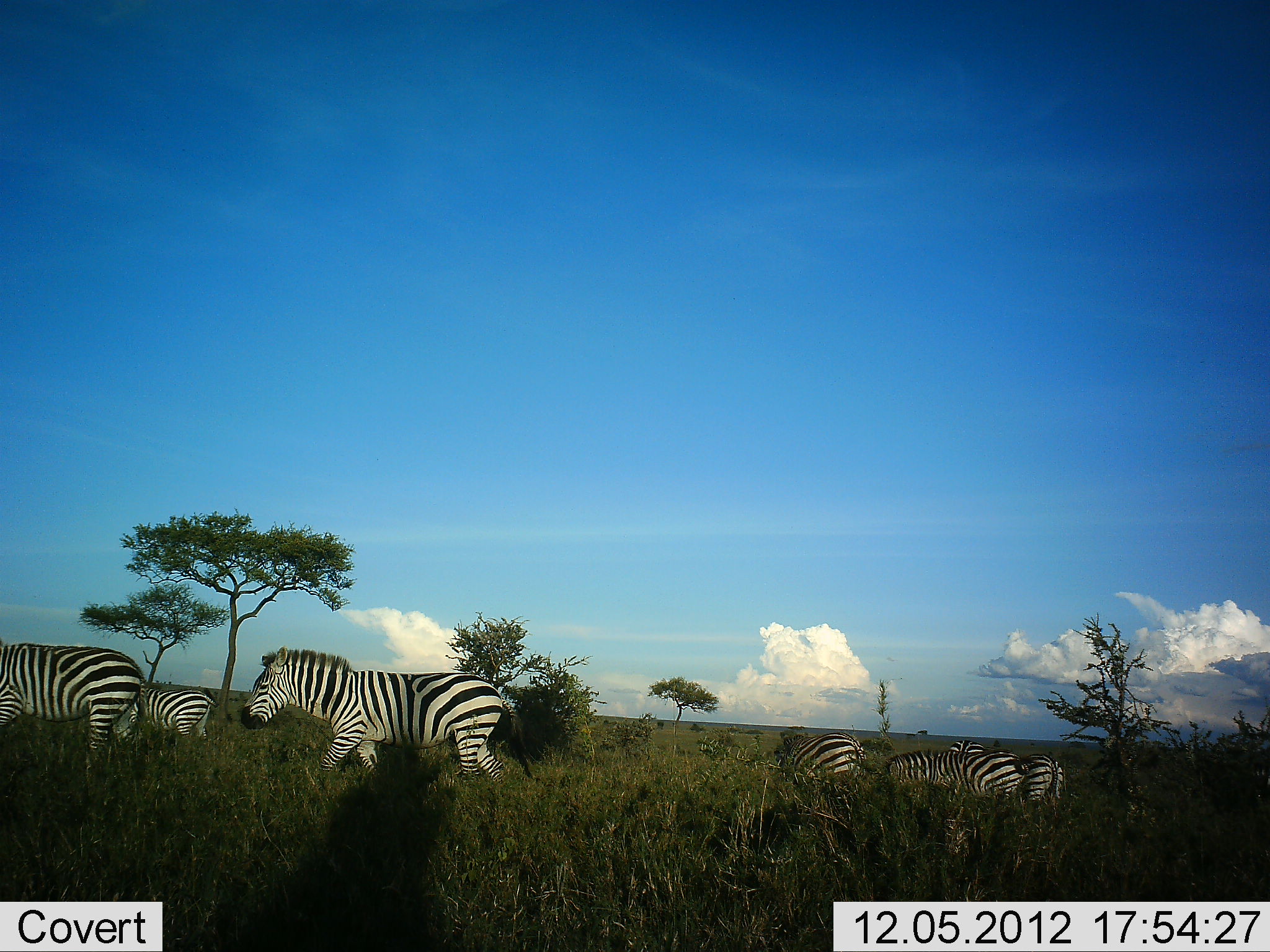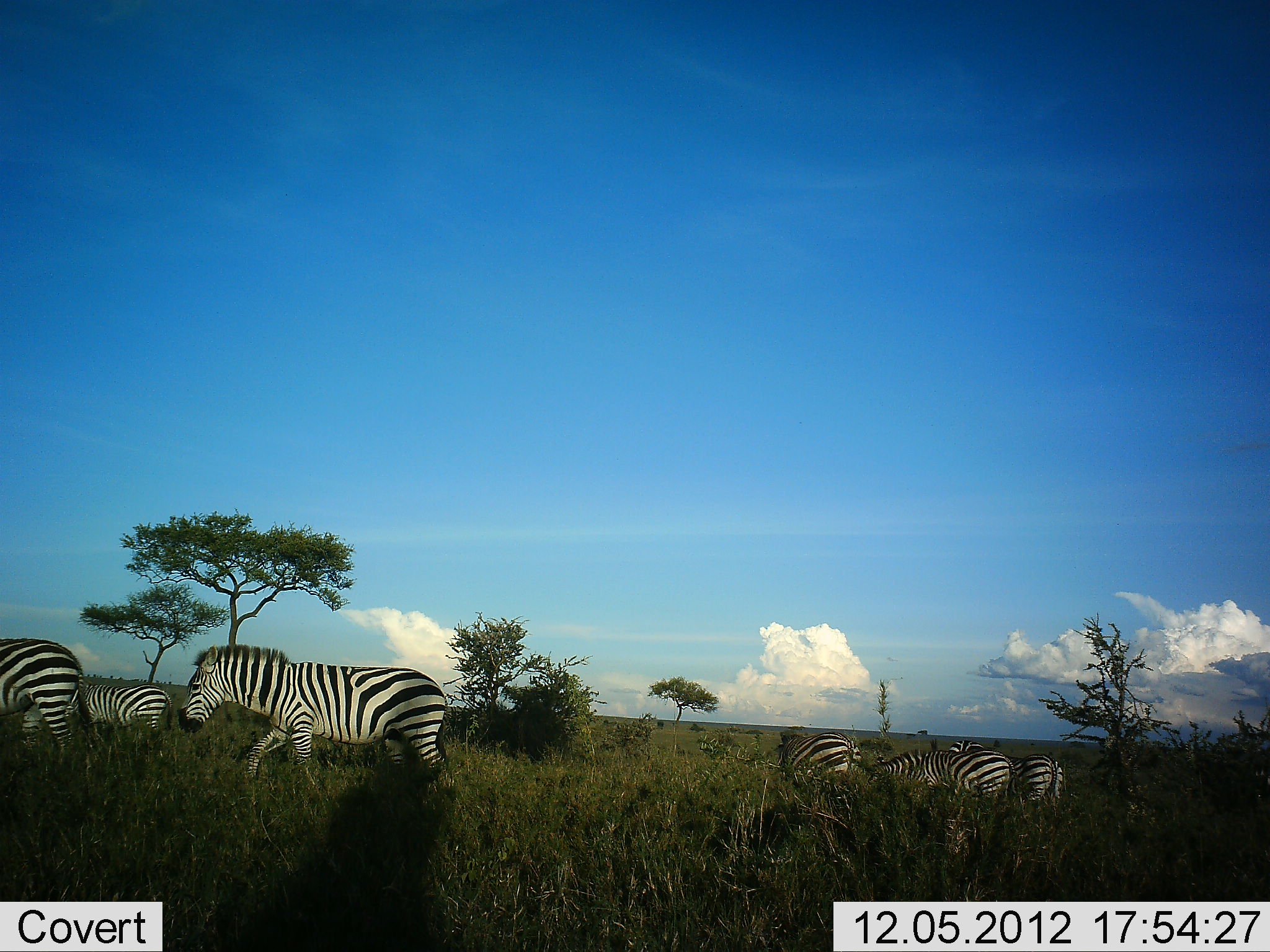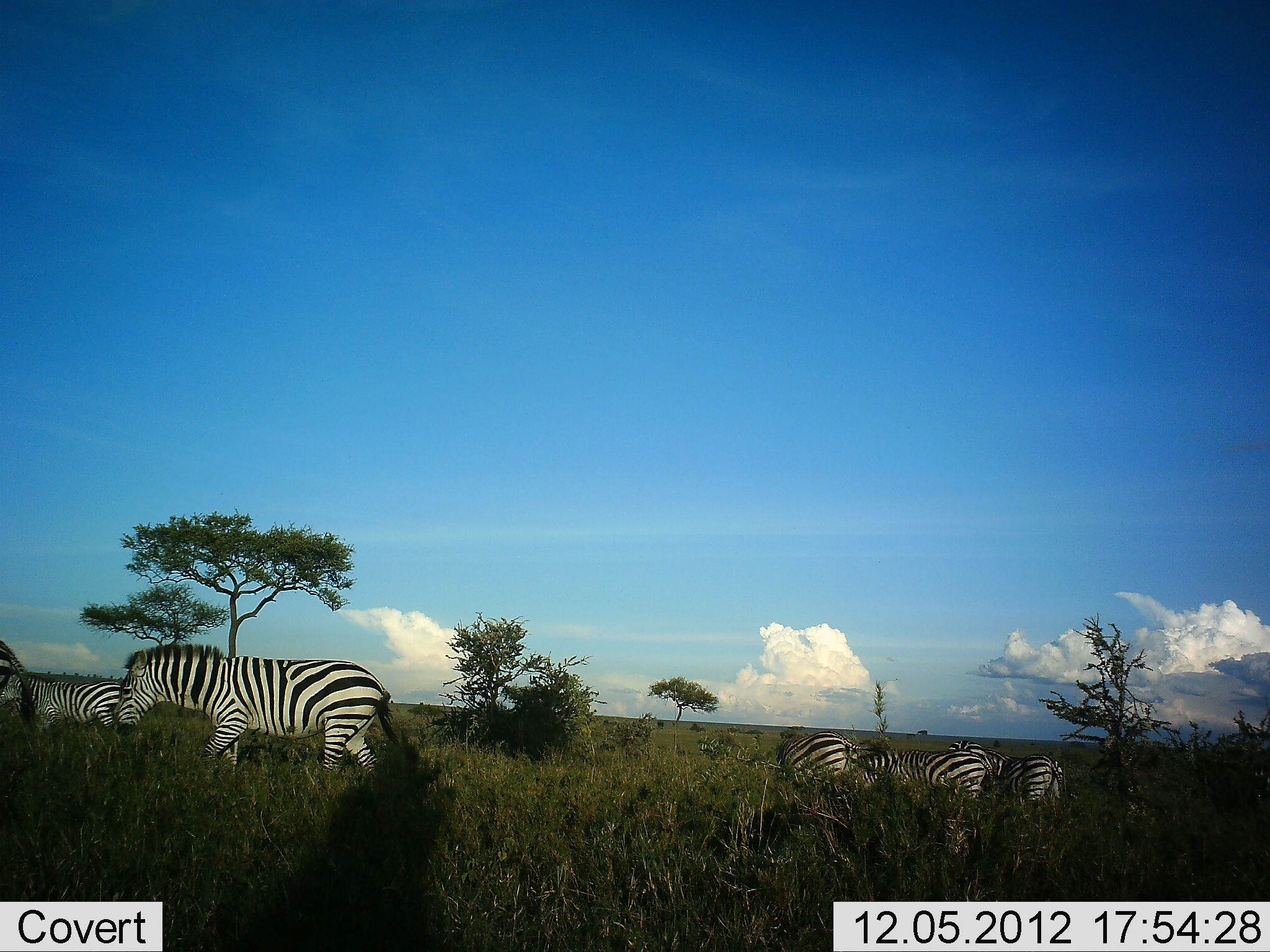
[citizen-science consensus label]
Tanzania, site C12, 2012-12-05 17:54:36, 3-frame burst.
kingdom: Animalia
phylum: Chordata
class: Mammalia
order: Perissodactyla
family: Equidae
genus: Equus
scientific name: Equus quagga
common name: plains zebra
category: zebra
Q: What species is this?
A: Zebra (plains zebra) (Equus quagga).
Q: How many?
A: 7.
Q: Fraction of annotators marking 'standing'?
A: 70%.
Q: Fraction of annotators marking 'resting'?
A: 0%.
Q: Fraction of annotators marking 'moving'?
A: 90%.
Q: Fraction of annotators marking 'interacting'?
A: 0%.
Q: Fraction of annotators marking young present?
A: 0%.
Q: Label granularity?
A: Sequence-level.